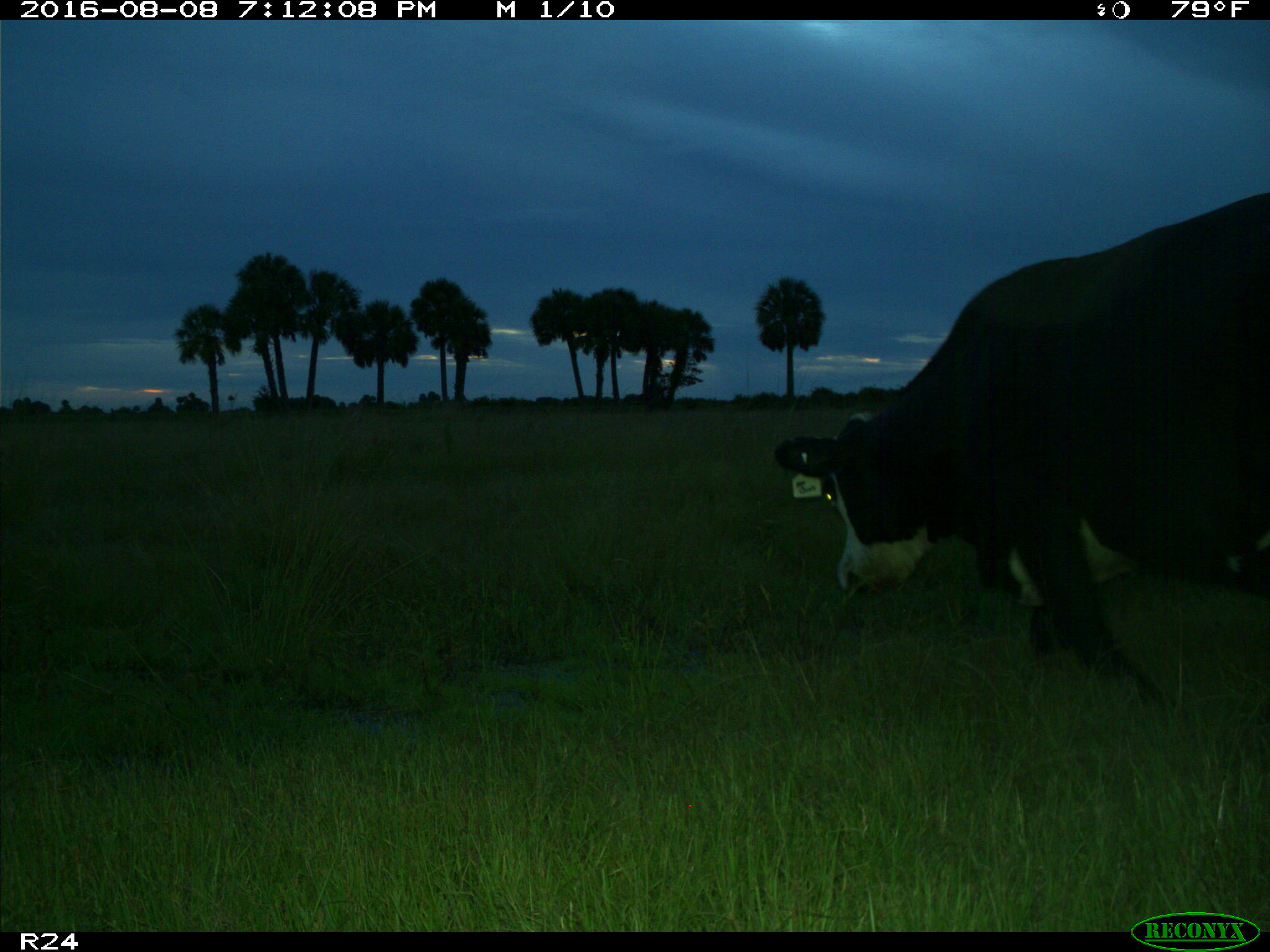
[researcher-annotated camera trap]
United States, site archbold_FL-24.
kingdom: Animalia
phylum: Chordata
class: Mammalia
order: Artiodactyla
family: Bovidae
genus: Bos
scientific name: Bos taurus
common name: domestic cow